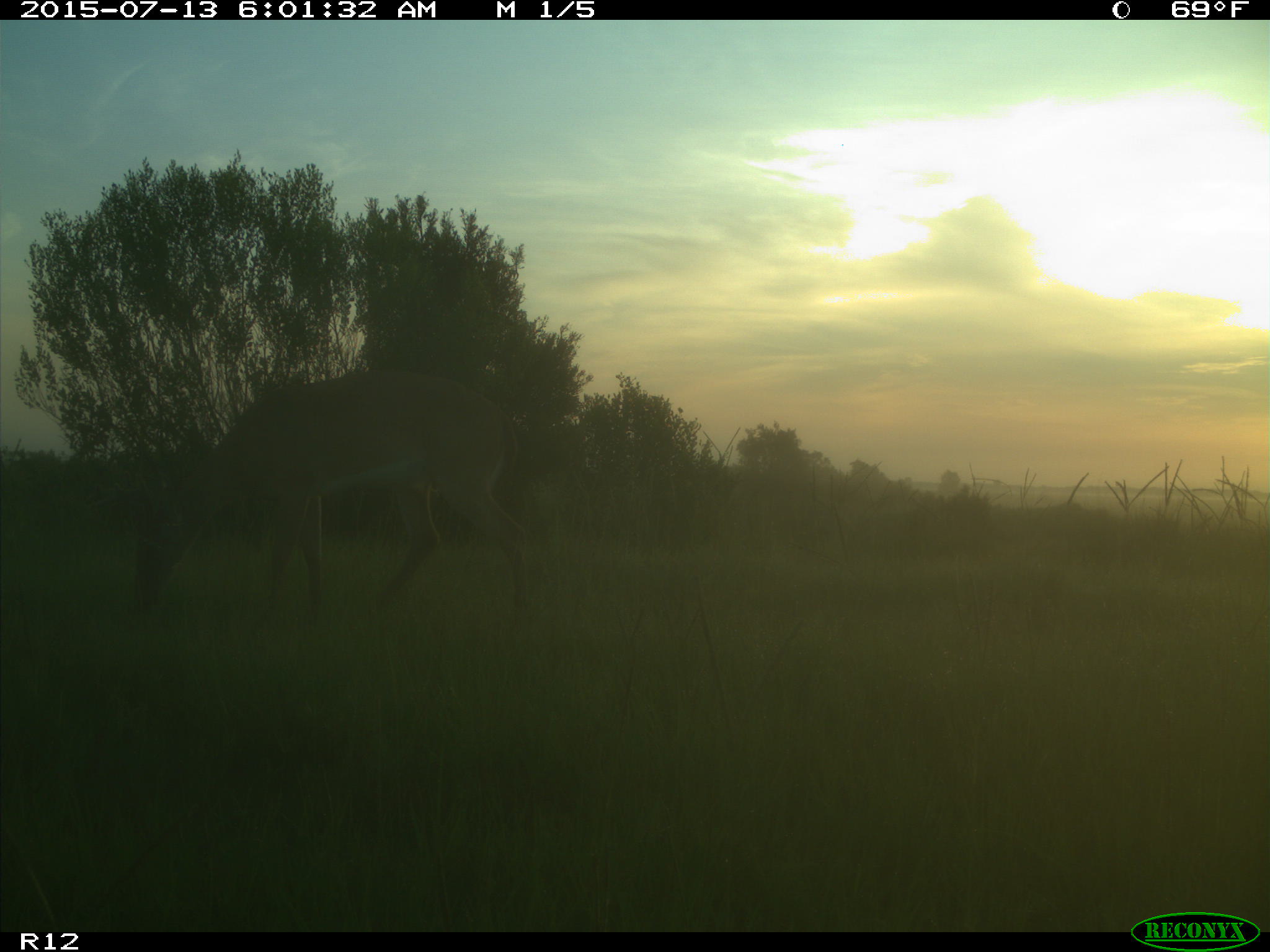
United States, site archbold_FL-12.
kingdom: Animalia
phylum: Chordata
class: Mammalia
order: Artiodactyla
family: Cervidae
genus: Odocoileus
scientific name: Odocoileus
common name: deer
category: unidentified deer